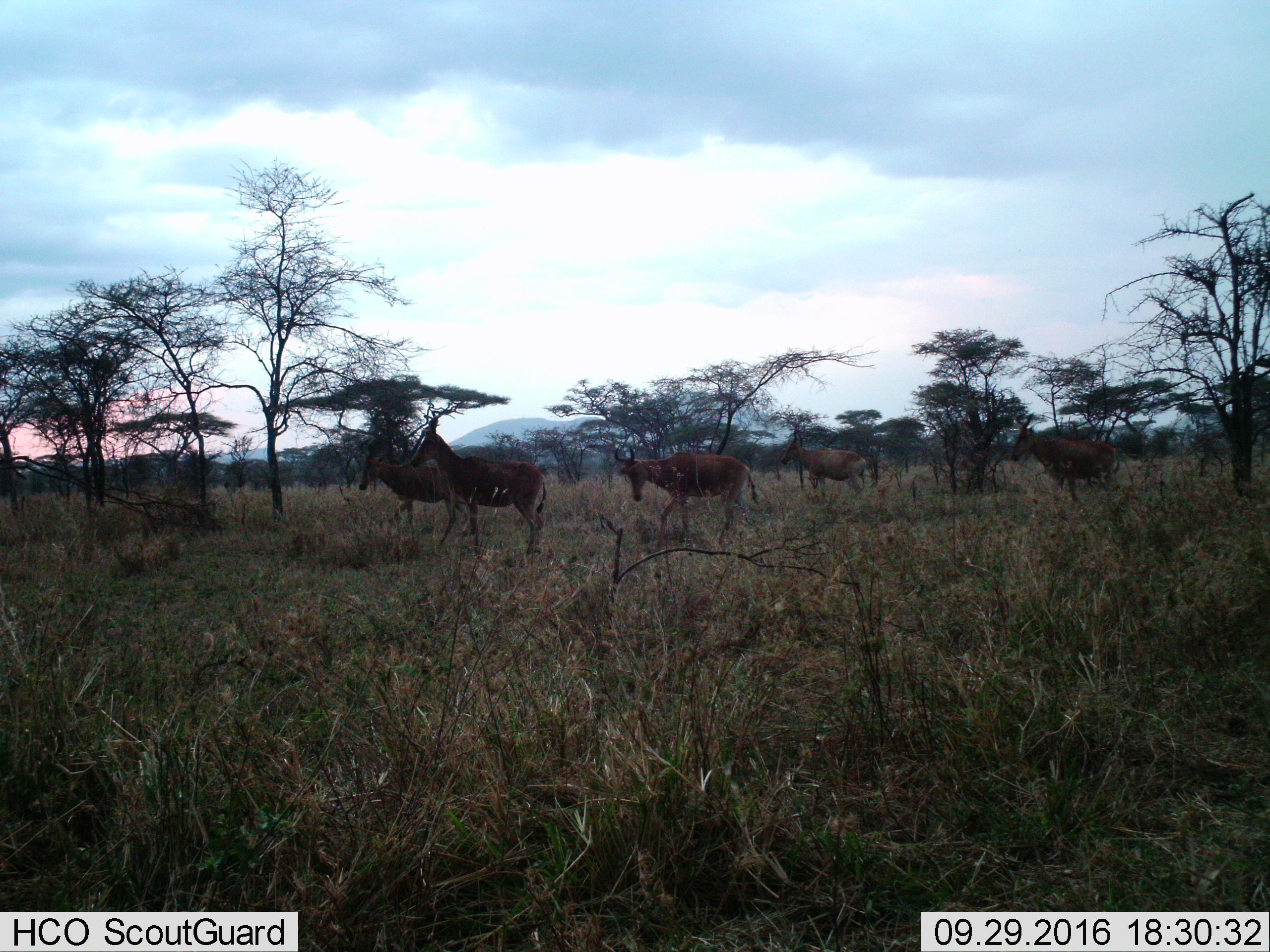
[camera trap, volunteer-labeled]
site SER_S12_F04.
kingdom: Animalia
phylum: Chordata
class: Mammalia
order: Artiodactyla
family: Bovidae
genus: Alcelaphus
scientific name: Alcelaphus buselaphus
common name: hartebeest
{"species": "hartebeest (Alcelaphus buselaphus)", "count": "5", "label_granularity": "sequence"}